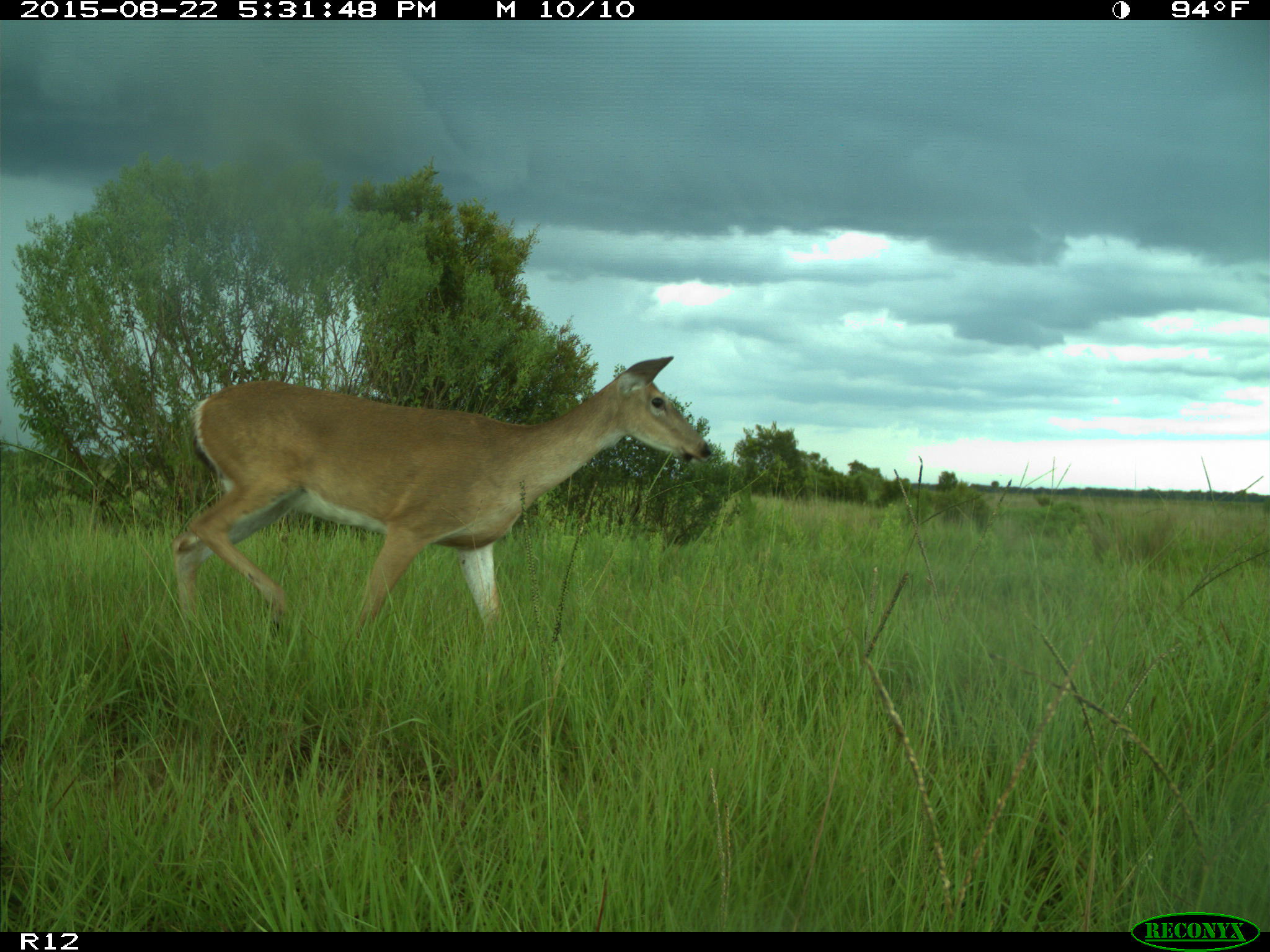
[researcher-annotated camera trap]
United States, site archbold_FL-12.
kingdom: Animalia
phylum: Chordata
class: Mammalia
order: Artiodactyla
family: Cervidae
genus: Odocoileus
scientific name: Odocoileus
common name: deer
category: unidentified deer